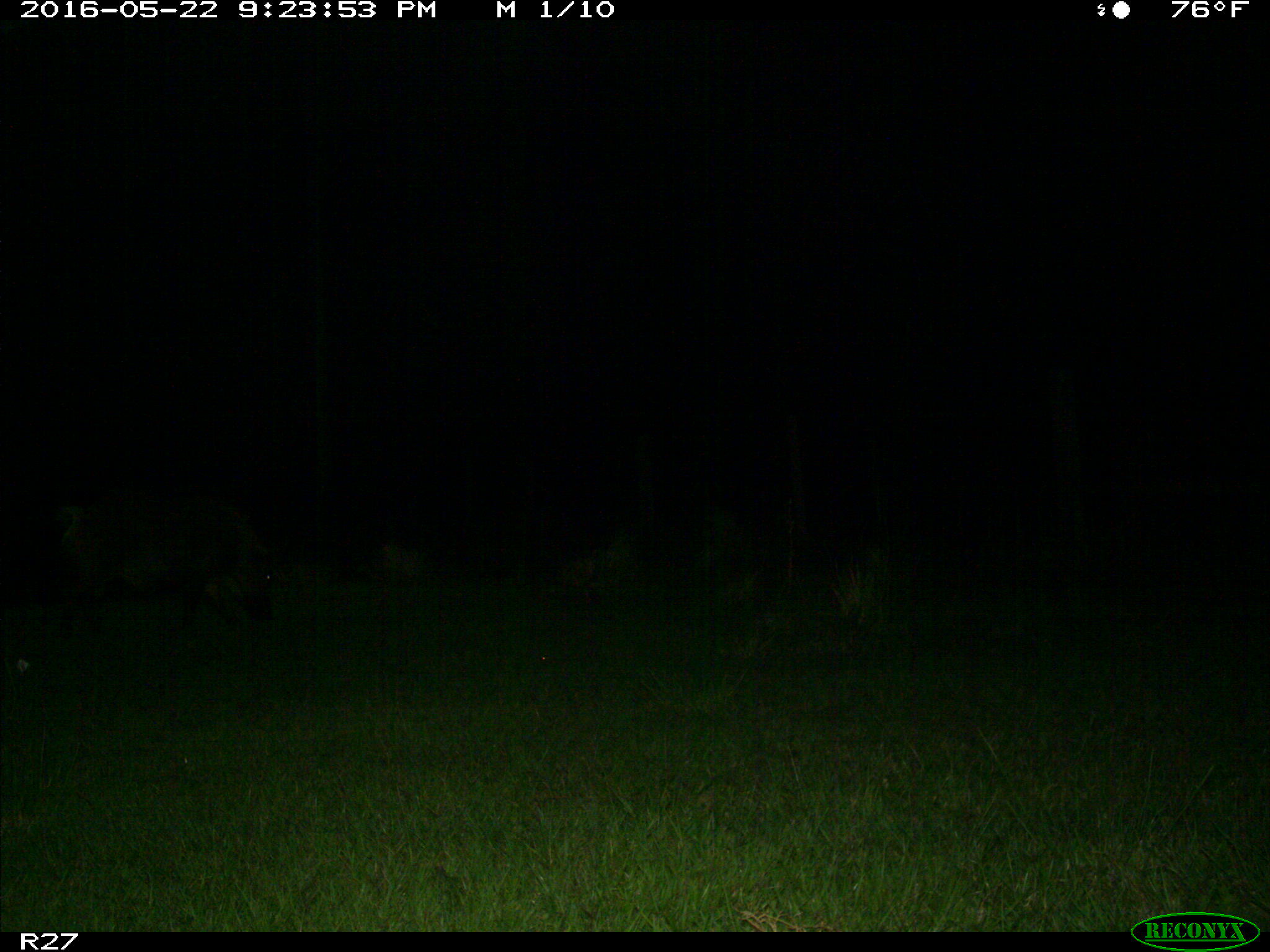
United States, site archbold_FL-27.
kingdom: Animalia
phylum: Chordata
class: Mammalia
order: Artiodactyla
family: Suidae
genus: Sus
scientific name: Sus scrofa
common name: wild boar